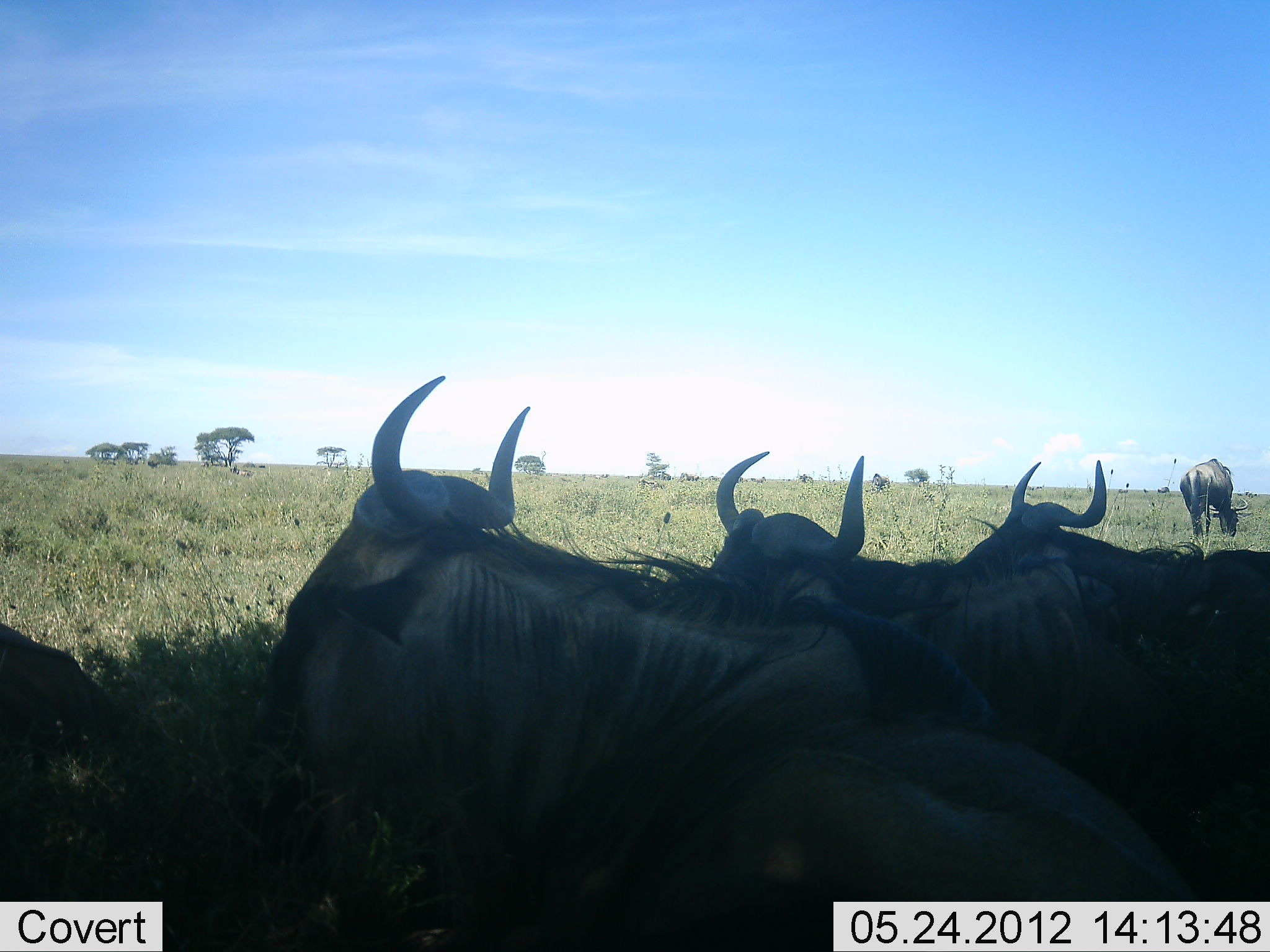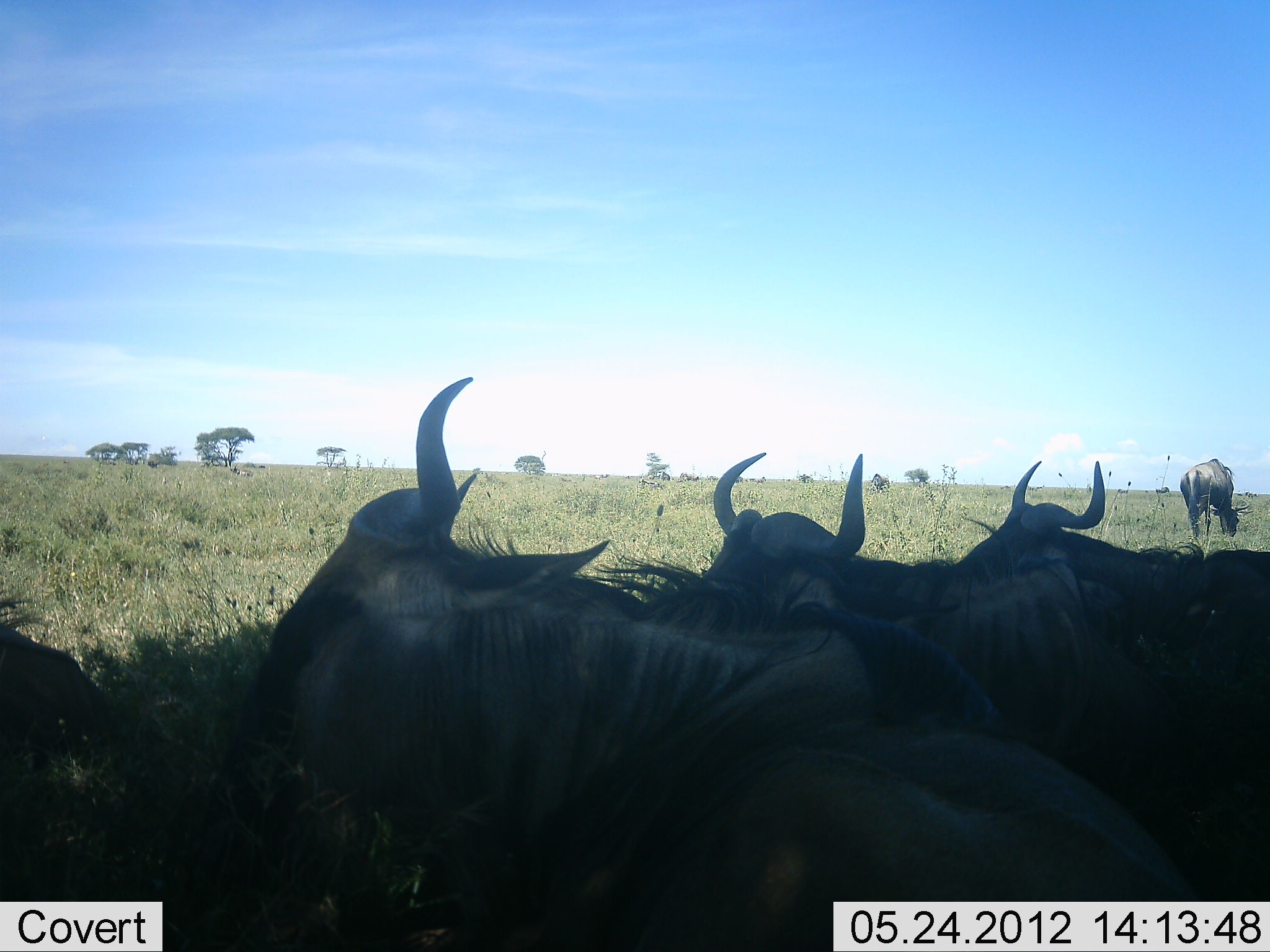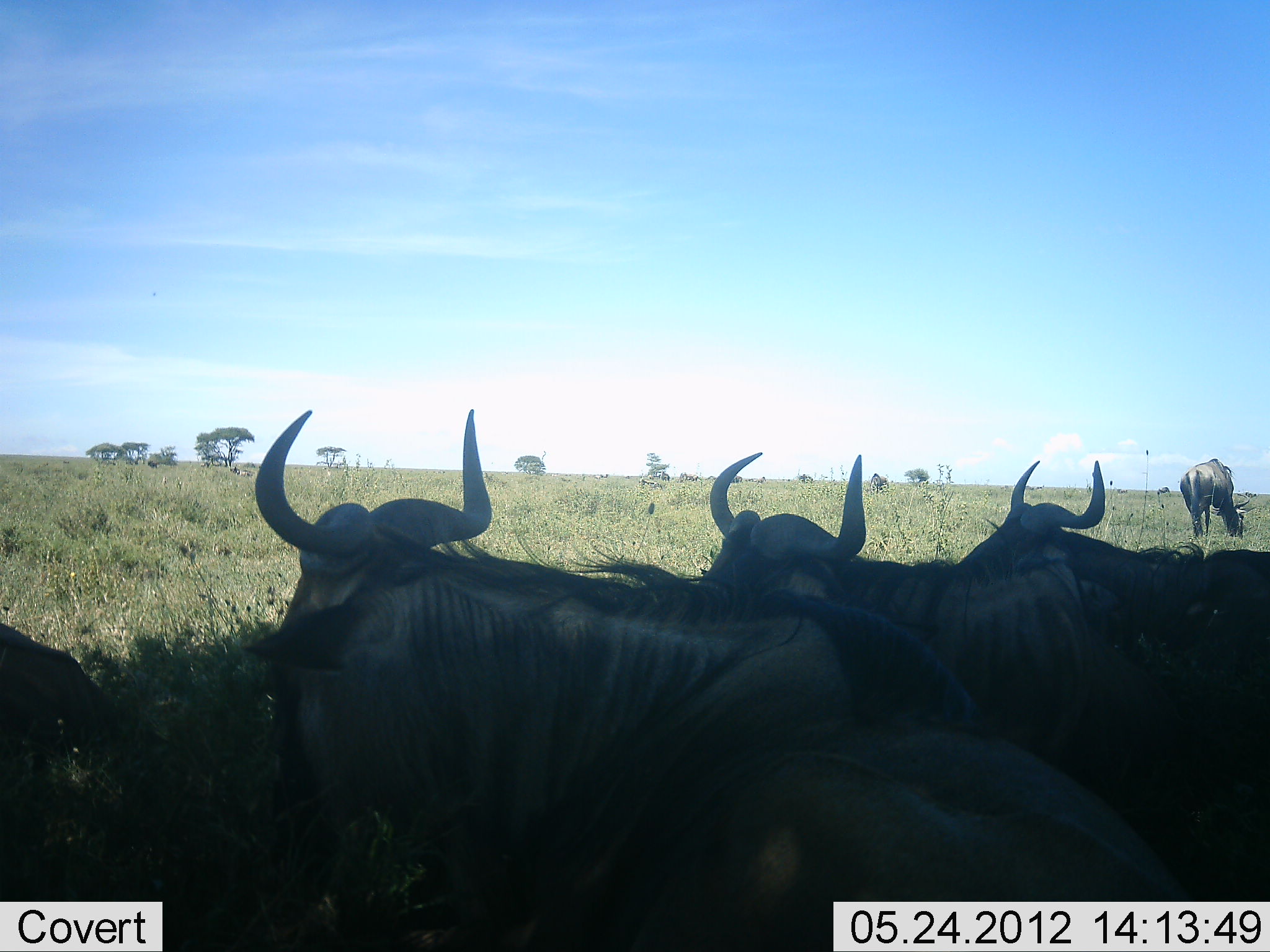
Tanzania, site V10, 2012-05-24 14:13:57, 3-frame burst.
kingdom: Animalia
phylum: Chordata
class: Mammalia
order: Artiodactyla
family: Bovidae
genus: Connochaetes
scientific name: Connochaetes taurinus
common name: blue wildebeest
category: wildebeest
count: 5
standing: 30%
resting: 90%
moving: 0%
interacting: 0%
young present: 0%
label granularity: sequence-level